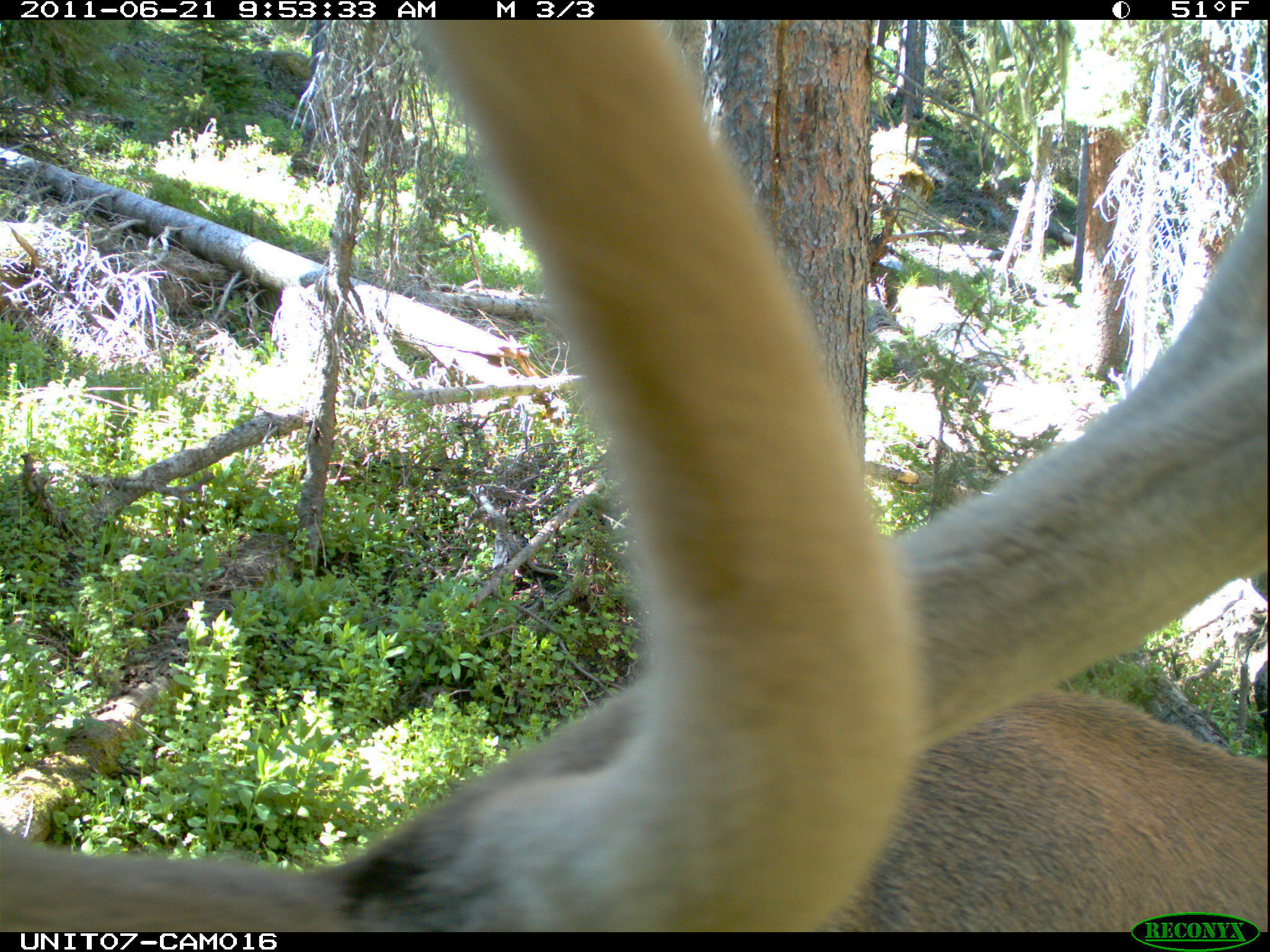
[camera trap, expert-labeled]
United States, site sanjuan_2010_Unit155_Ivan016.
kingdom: Animalia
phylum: Chordata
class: Mammalia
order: Artiodactyla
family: Cervidae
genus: Cervus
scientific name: Cervus elaphus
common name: red deer